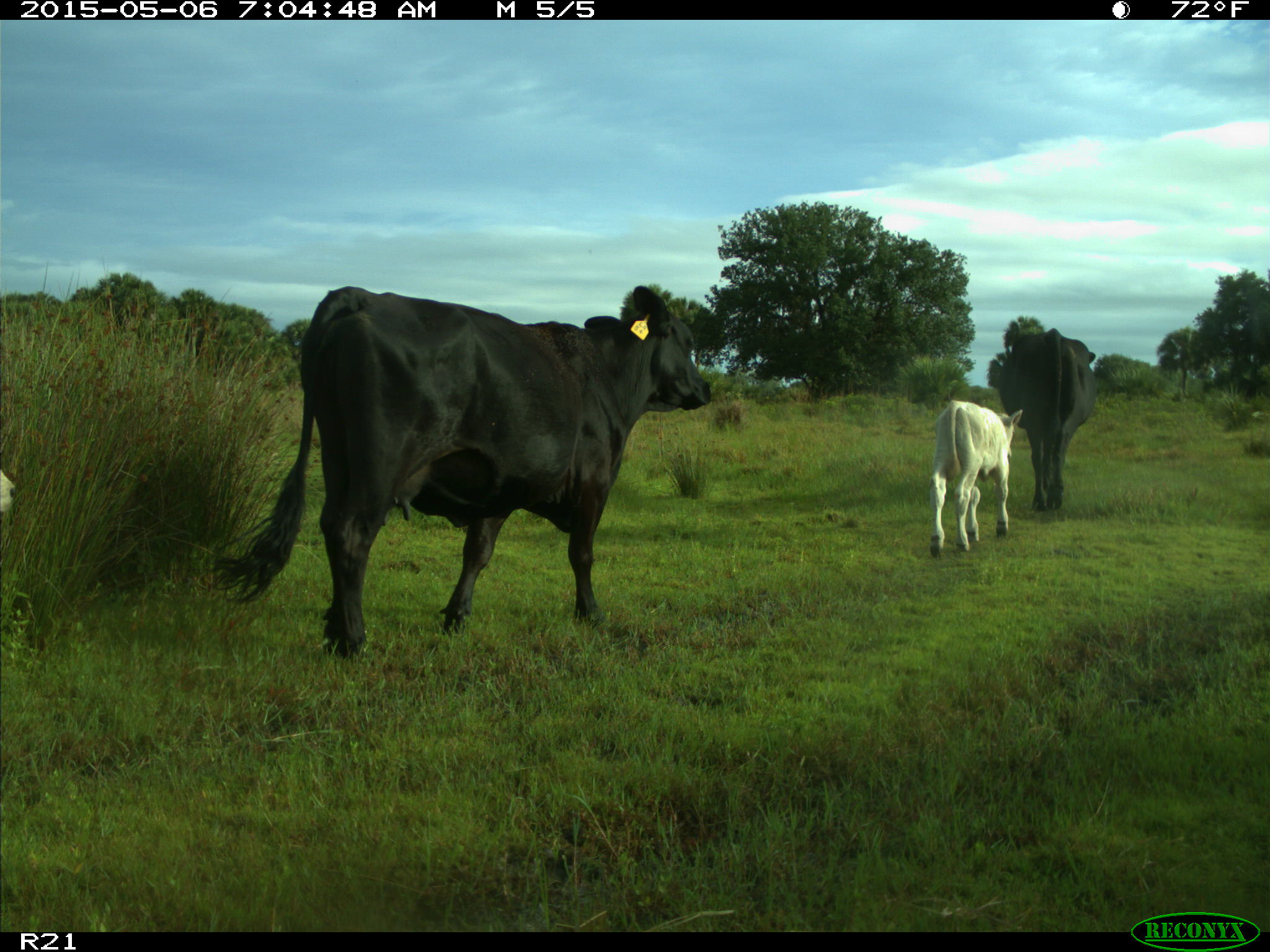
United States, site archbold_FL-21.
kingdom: Animalia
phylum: Chordata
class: Mammalia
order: Artiodactyla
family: Bovidae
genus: Bos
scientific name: Bos taurus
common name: domestic cow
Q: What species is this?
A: Bos taurus (domestic cow).